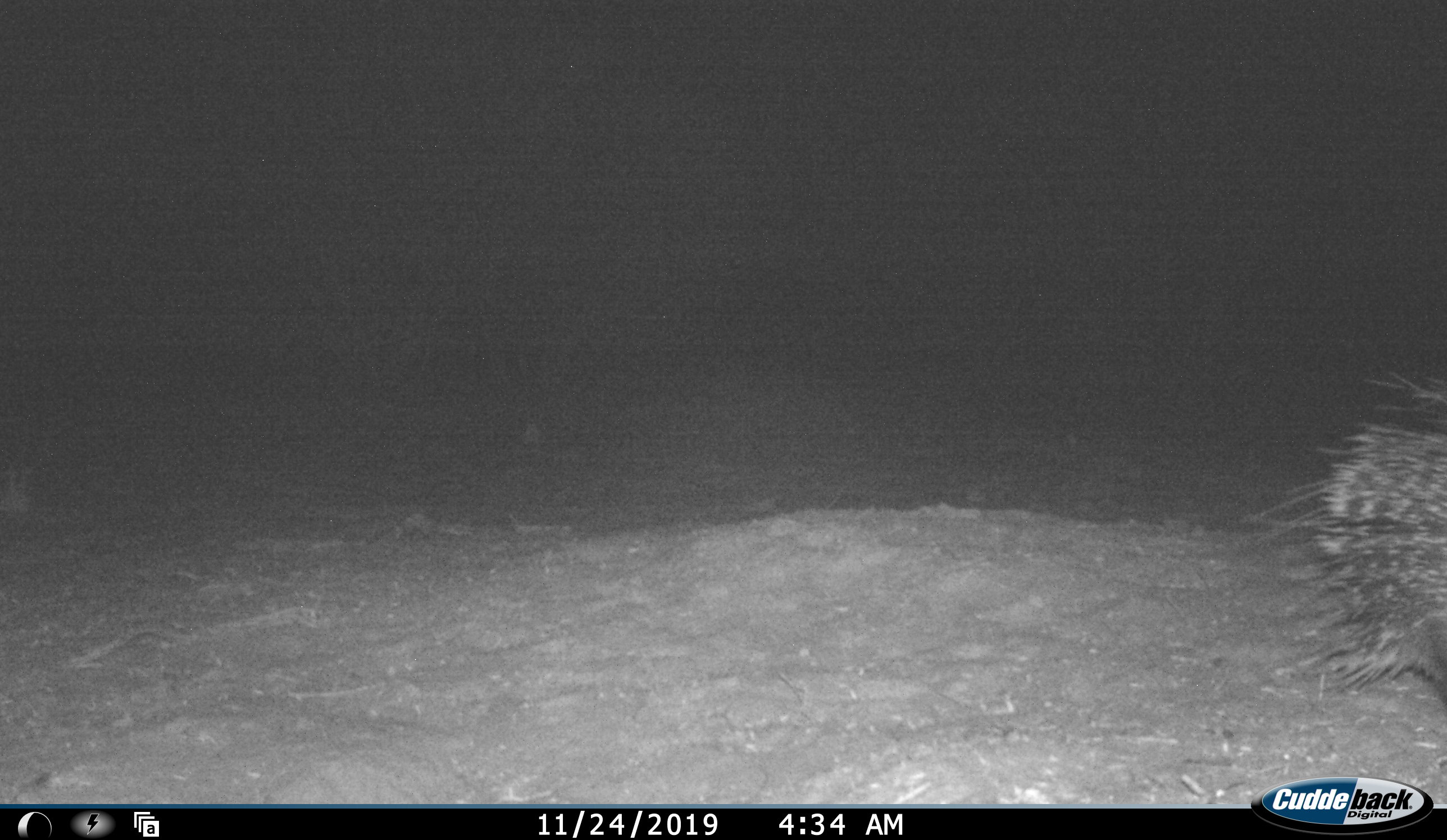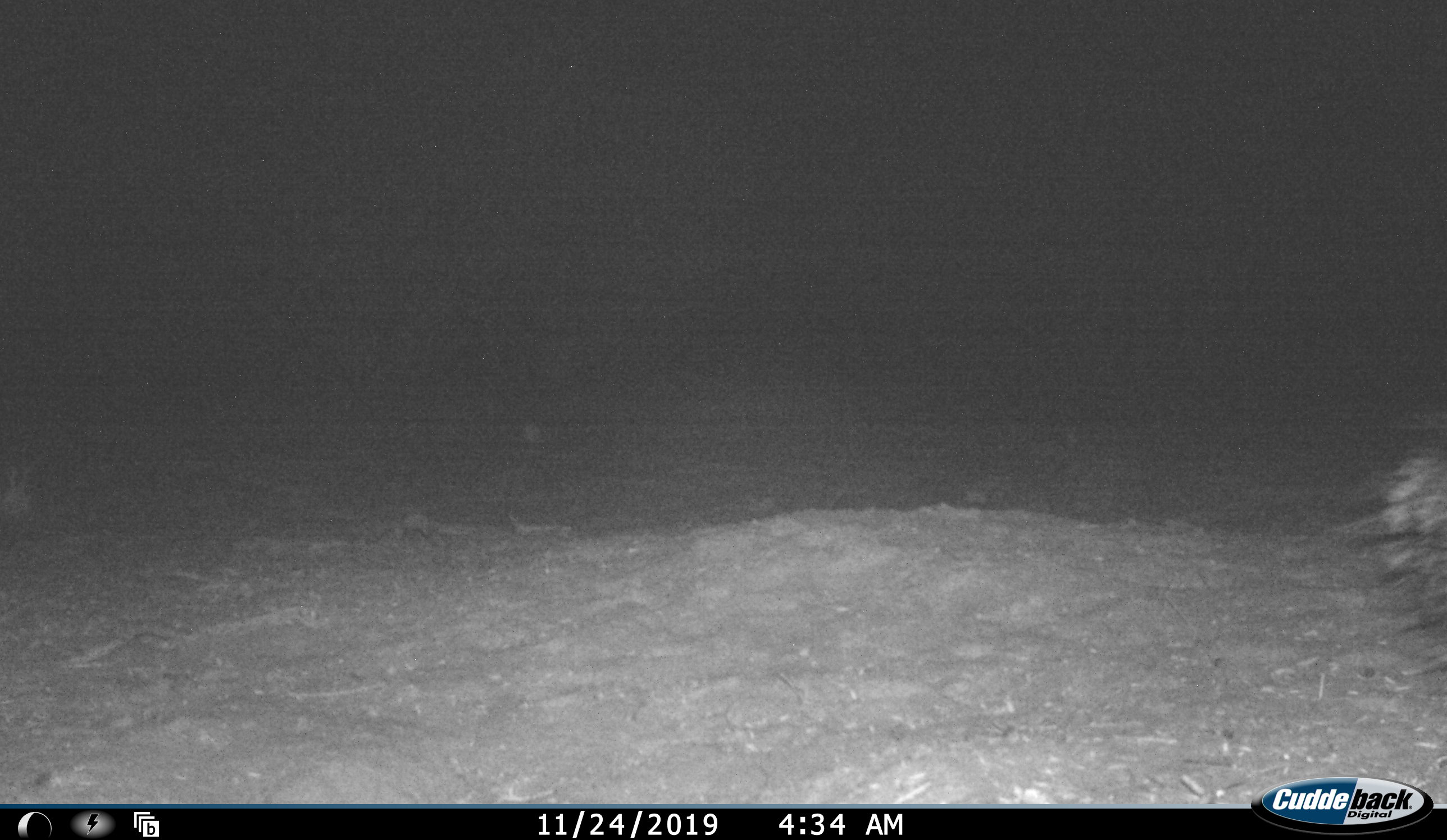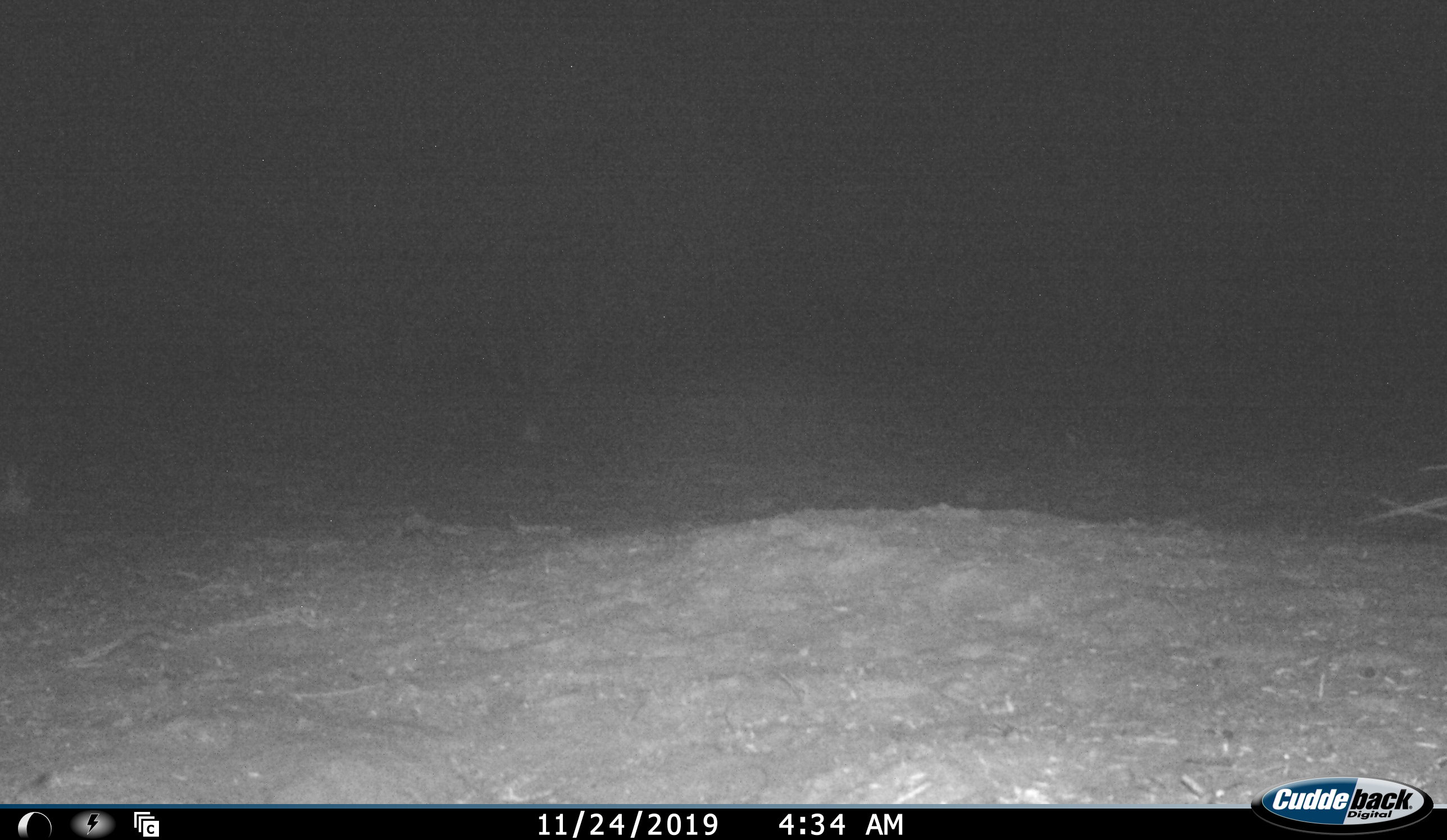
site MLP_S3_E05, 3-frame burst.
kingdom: Animalia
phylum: Chordata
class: Mammalia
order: Rodentia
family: Hystricidae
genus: Hystrix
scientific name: Hystrix cristata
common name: crested porcupine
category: porcupine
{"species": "porcupine (crested porcupine) (Hystrix cristata)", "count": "1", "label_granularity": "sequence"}